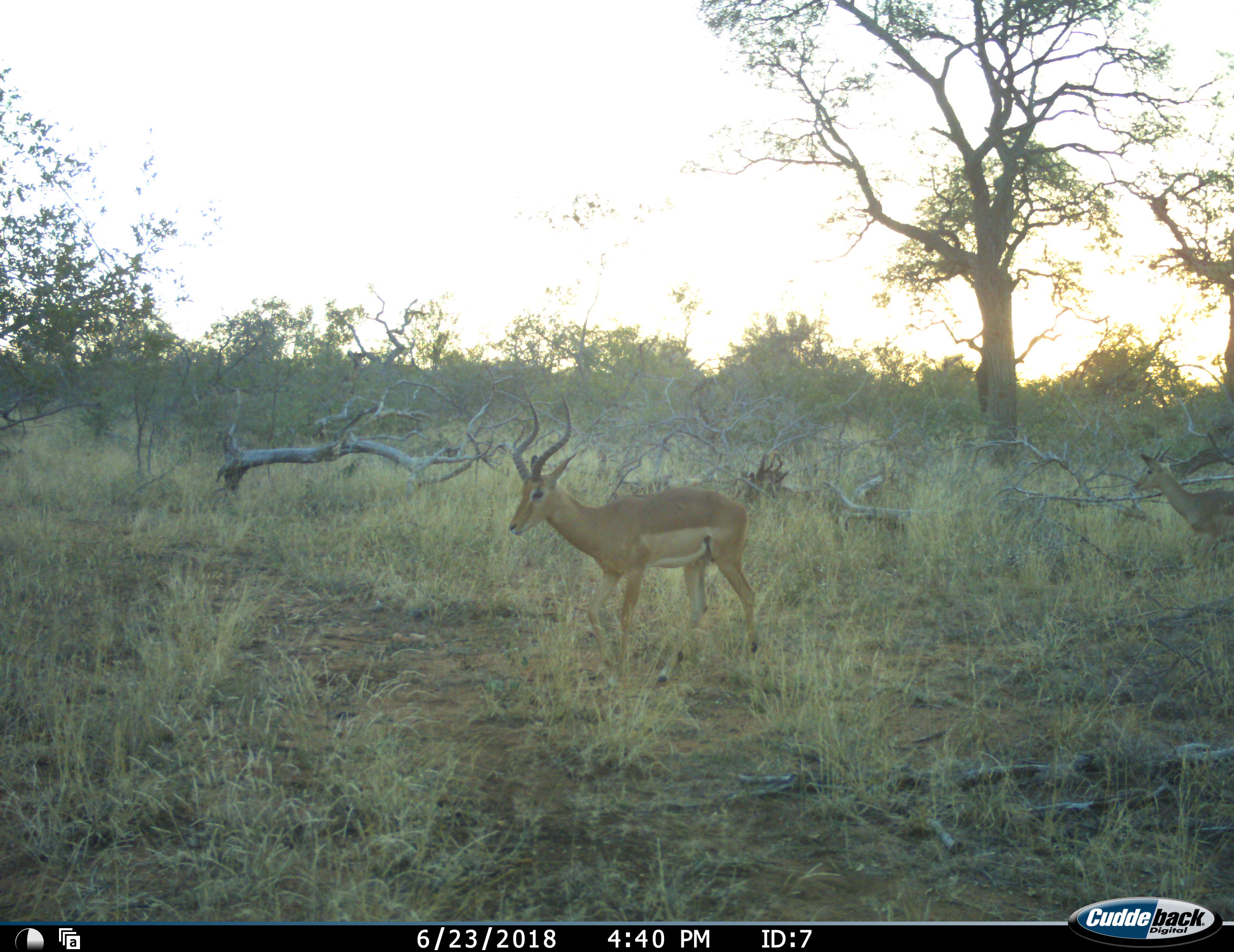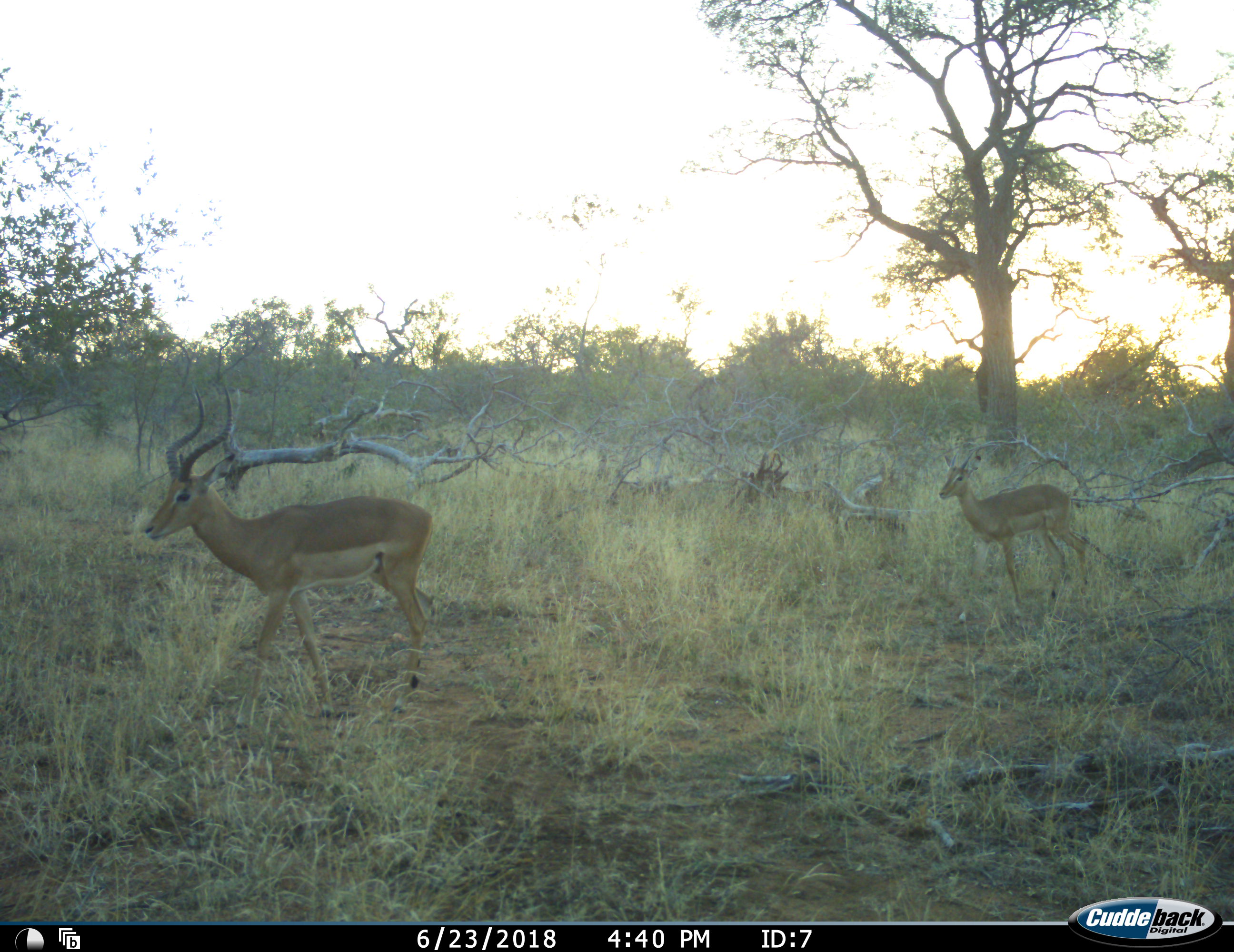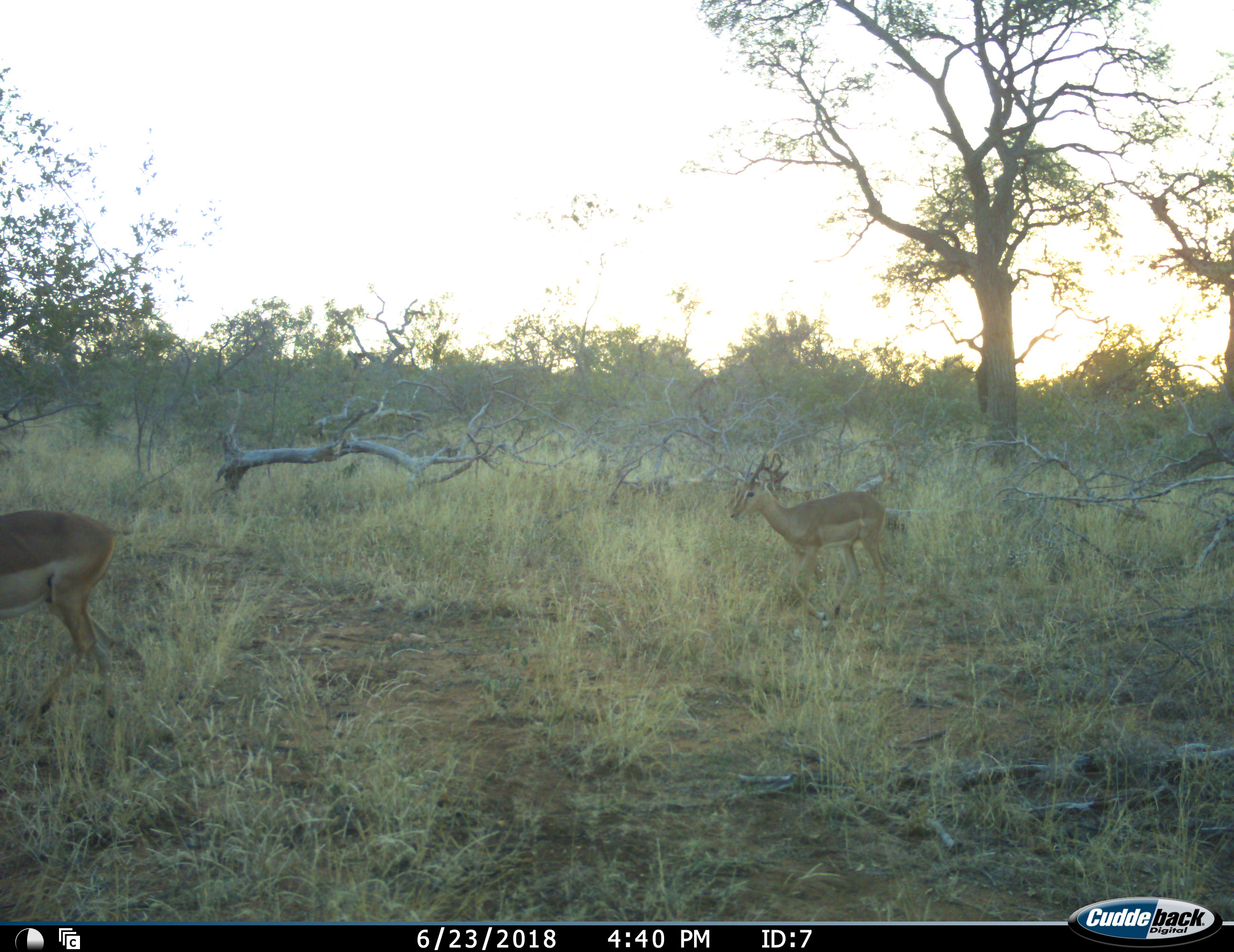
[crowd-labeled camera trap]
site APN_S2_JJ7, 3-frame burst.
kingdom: Animalia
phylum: Chordata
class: Mammalia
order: Artiodactyla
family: Bovidae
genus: Aepyceros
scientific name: Aepyceros melampus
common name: impala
Impala (Aepyceros melampus), count 2. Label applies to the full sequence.